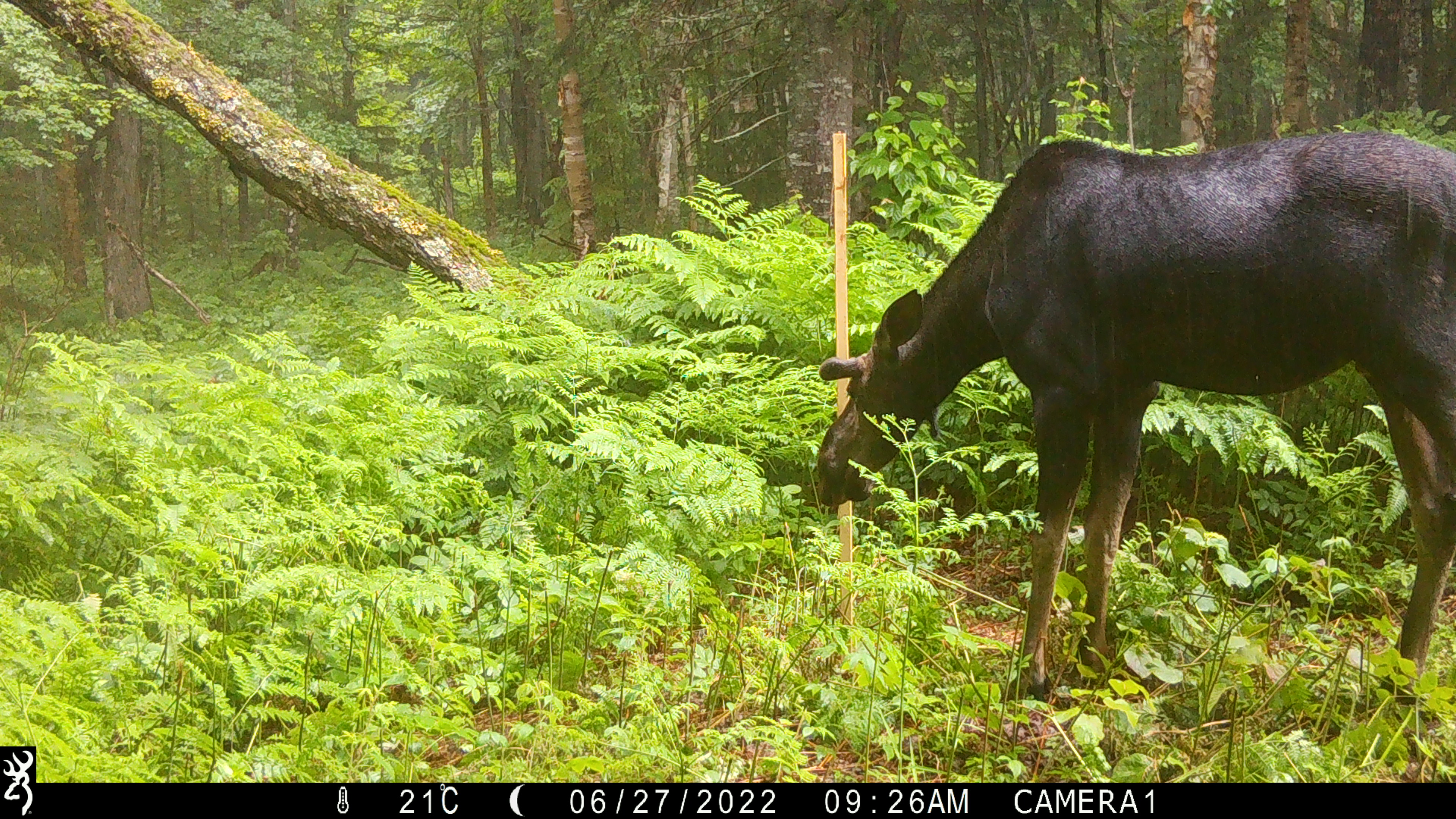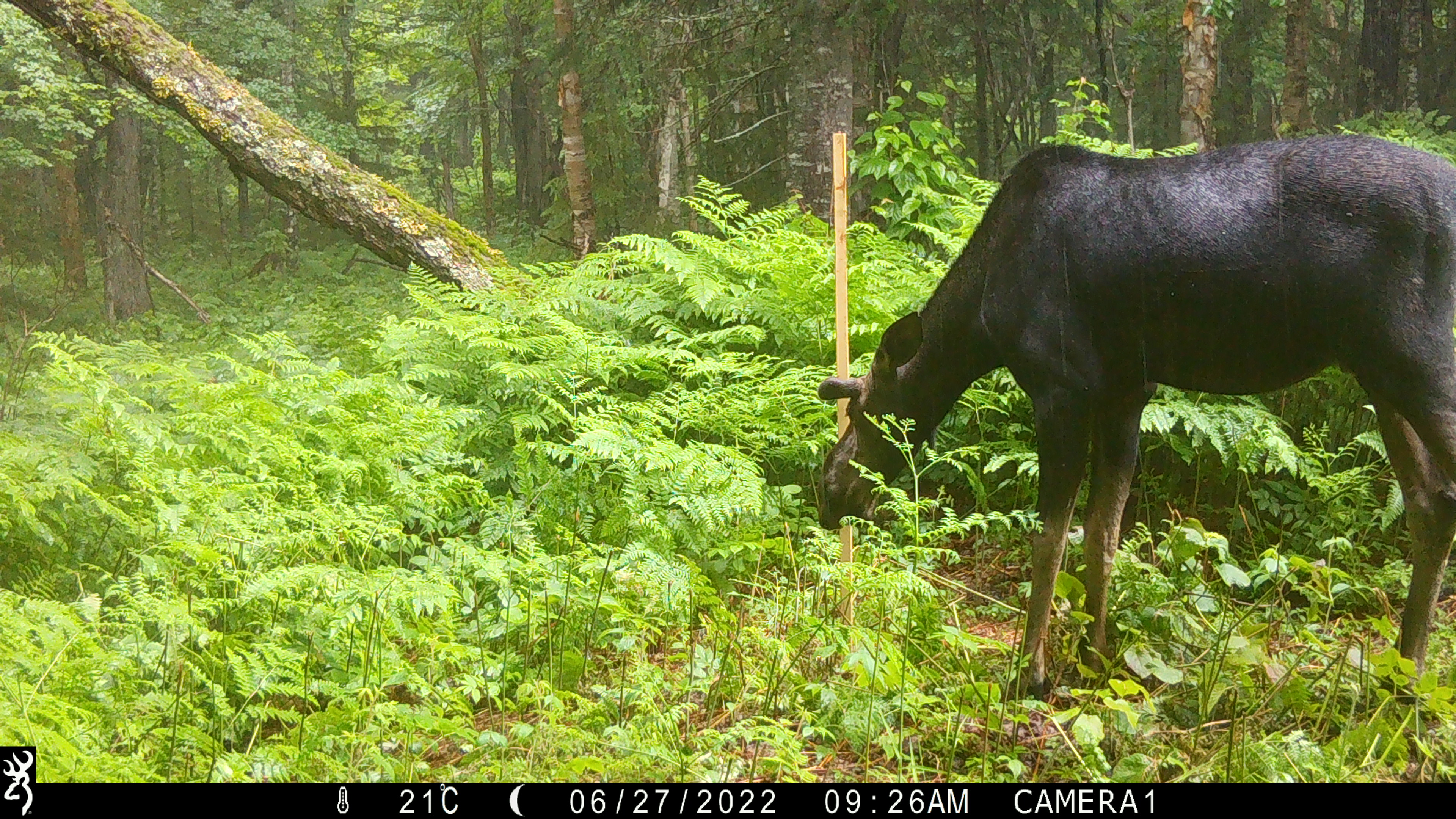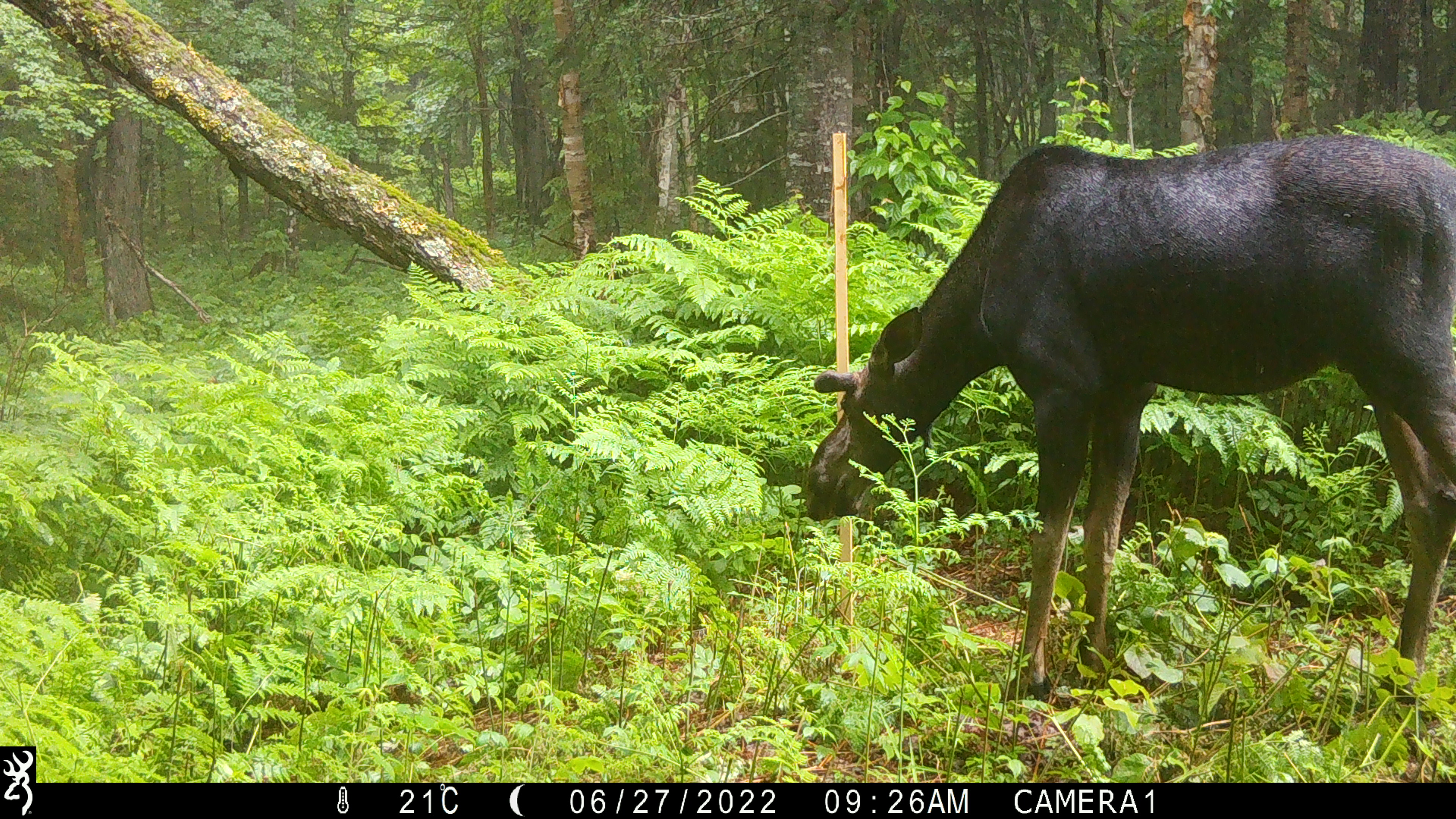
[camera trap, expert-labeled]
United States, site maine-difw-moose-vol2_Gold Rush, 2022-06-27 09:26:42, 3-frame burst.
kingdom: Animalia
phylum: Chordata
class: Mammalia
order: Artiodactyla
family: Cervidae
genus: Alces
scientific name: Alces alces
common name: moose